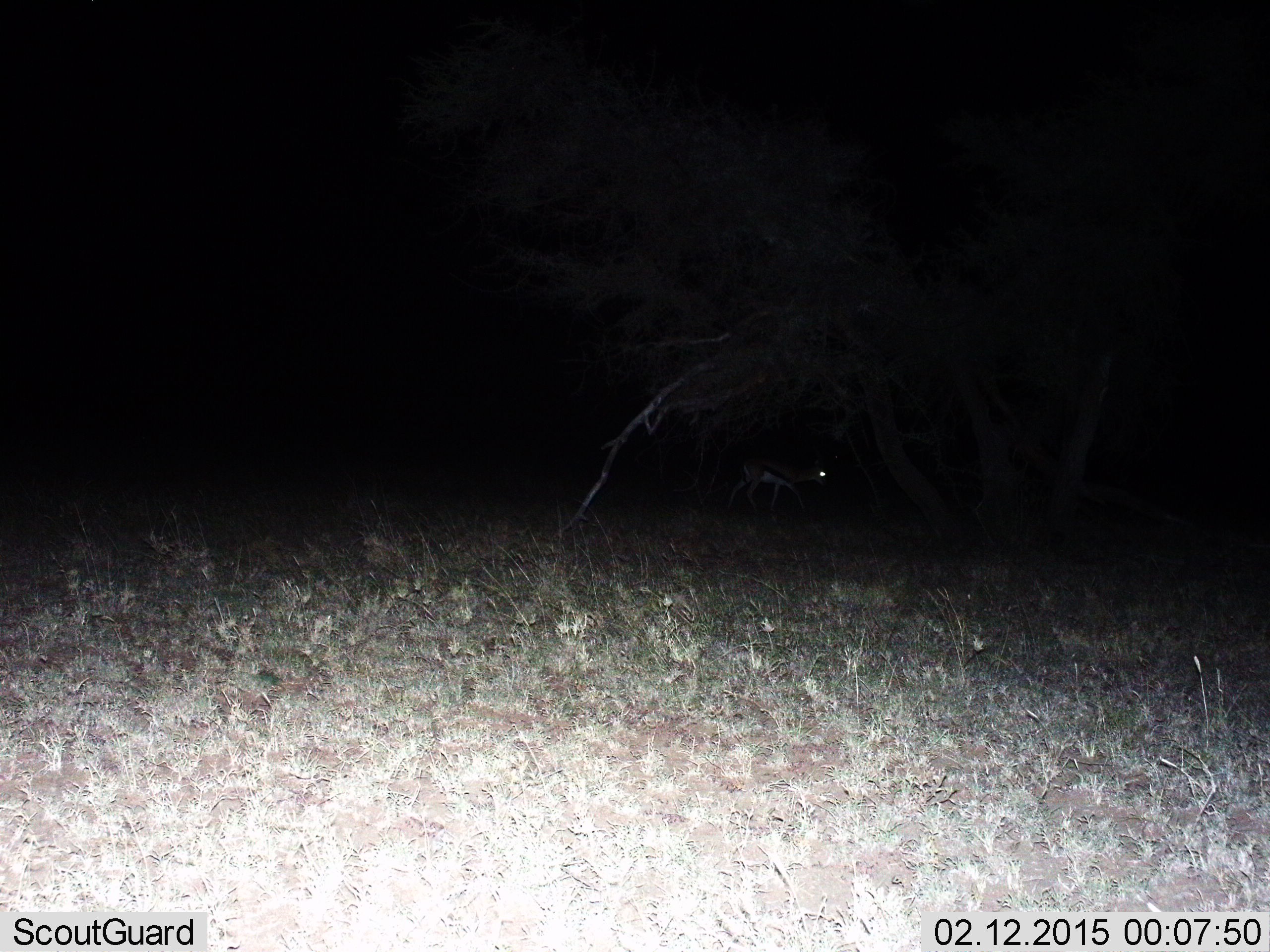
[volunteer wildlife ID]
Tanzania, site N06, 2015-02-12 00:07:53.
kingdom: Animalia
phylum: Chordata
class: Mammalia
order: Artiodactyla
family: Bovidae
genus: Eudorcas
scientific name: Eudorcas thomsonii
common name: thomson's gazelle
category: gazellethomsons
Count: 1.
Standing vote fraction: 30%.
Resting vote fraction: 0%.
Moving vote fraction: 70%.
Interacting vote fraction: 0%.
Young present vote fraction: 0%.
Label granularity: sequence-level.